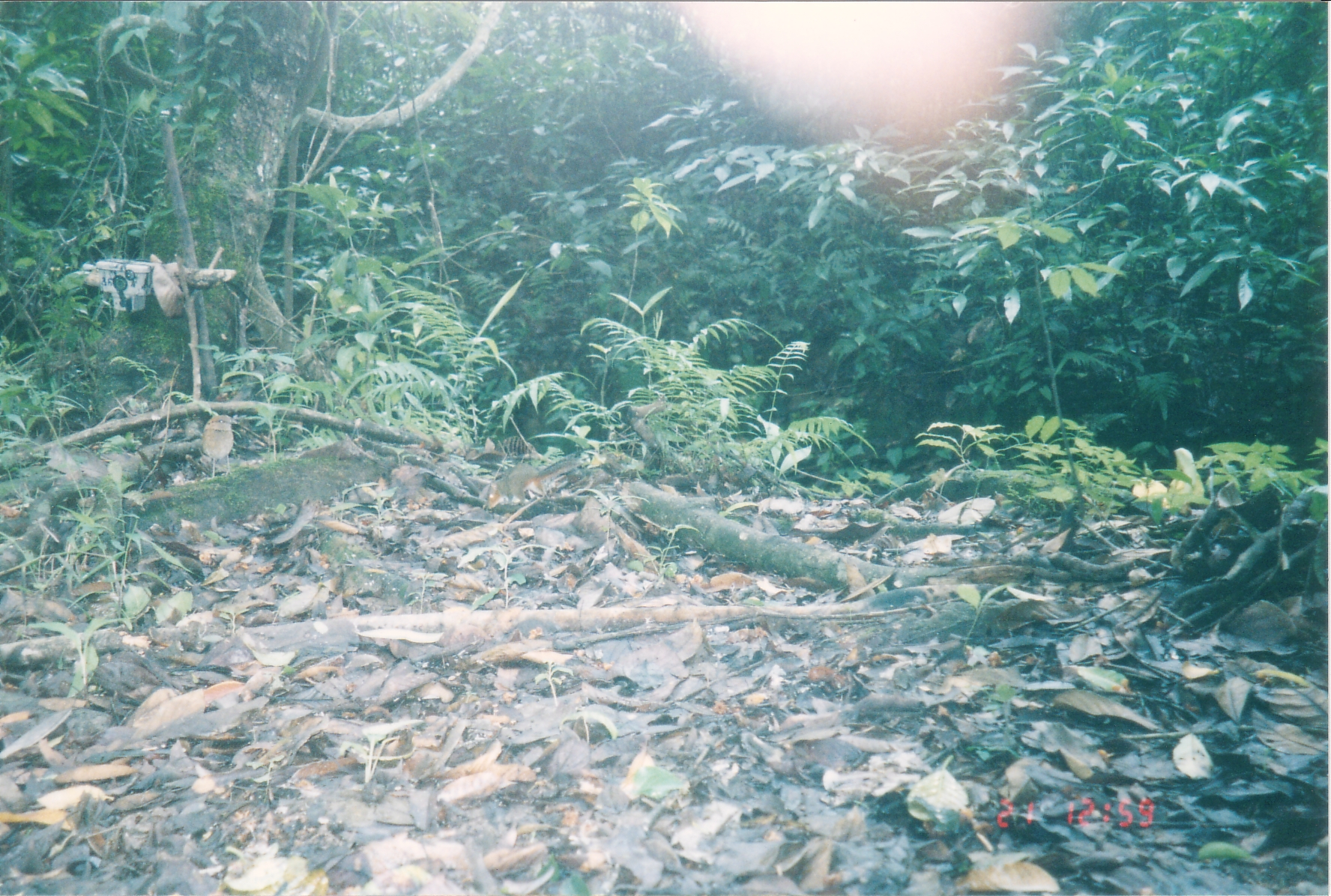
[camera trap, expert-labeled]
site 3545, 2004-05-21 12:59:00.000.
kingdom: Animalia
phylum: Chordata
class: Mammalia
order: Rodentia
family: Sciuridae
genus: Dremomys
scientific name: Dremomys rufigenis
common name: asian red-cheeked squirrel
Dremomys rufigenis (asian red-cheeked squirrel), count 1.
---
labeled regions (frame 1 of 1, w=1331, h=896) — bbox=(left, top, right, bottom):
dremomys rufigenis: bbox=(486, 458, 584, 509); bbox=(201, 414, 239, 480)